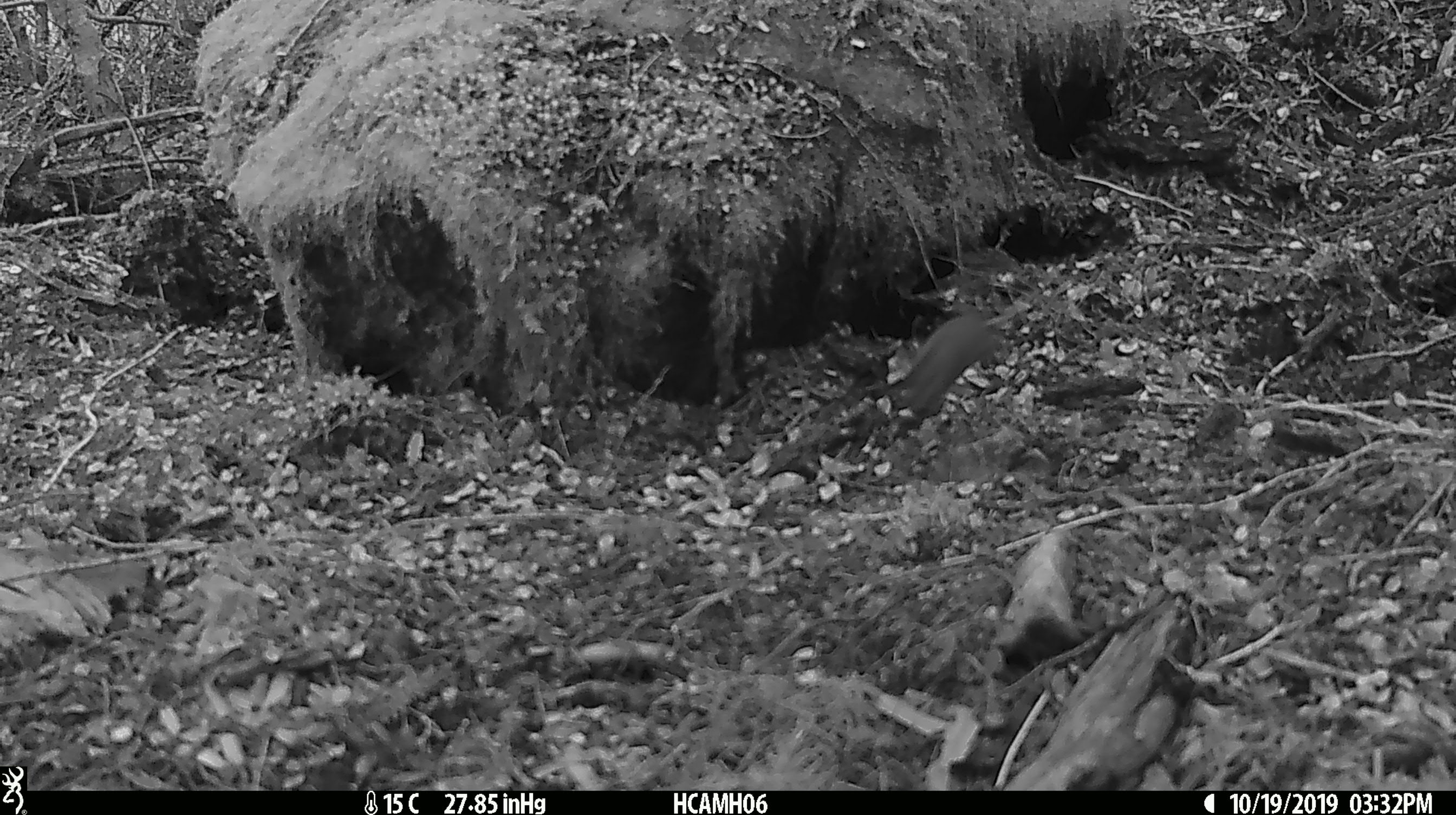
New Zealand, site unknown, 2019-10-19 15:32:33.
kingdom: Animalia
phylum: Chordata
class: Mammalia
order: Rodentia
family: Muridae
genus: Mus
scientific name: Mus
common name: mouse